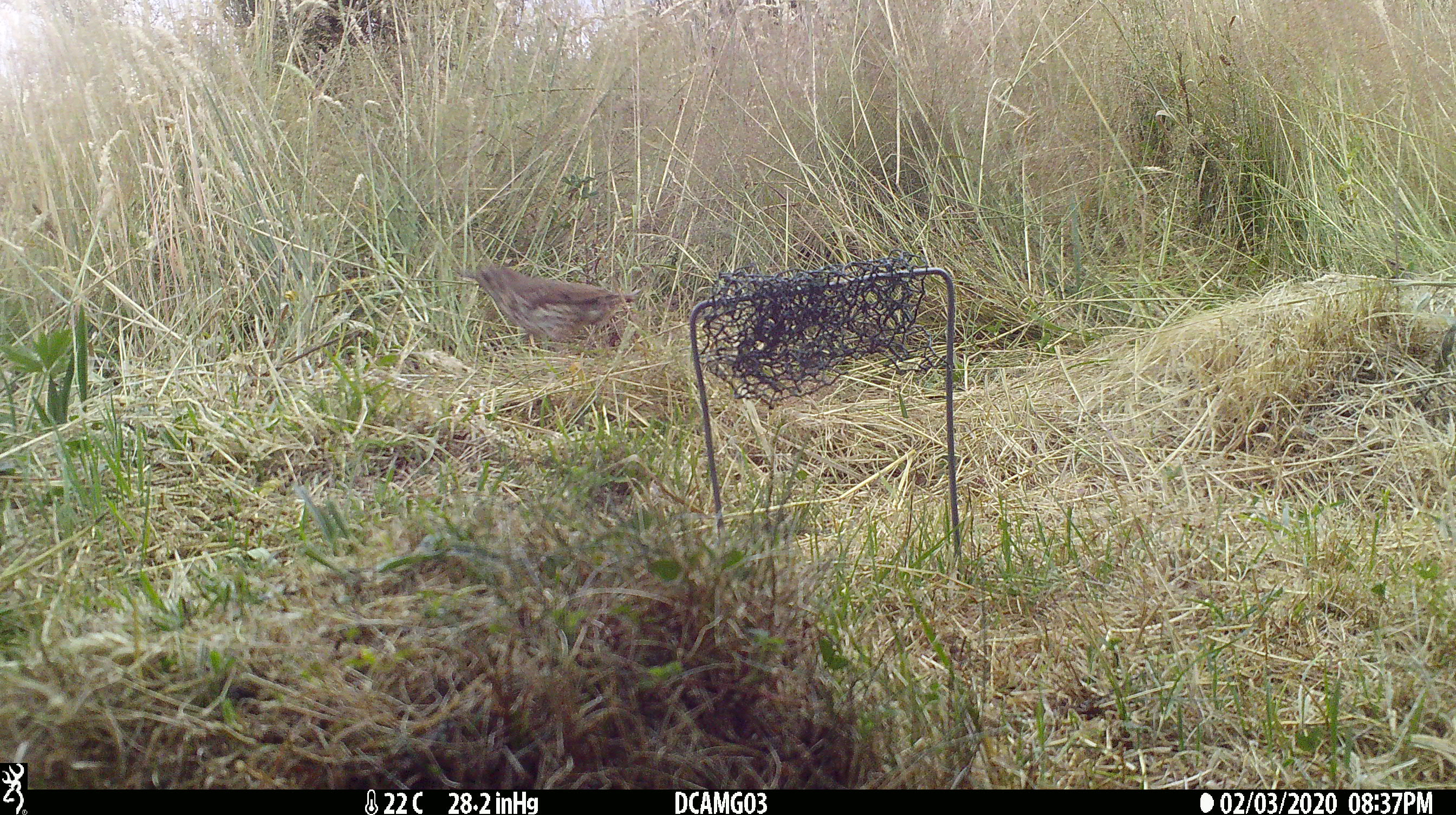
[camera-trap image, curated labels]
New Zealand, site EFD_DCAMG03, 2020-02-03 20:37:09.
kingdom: Animalia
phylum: Chordata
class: Aves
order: Passeriformes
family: Turdidae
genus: Turdus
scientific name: Turdus philomelos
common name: song thrush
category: thrush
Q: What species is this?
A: Thrush (song thrush) (Turdus philomelos).